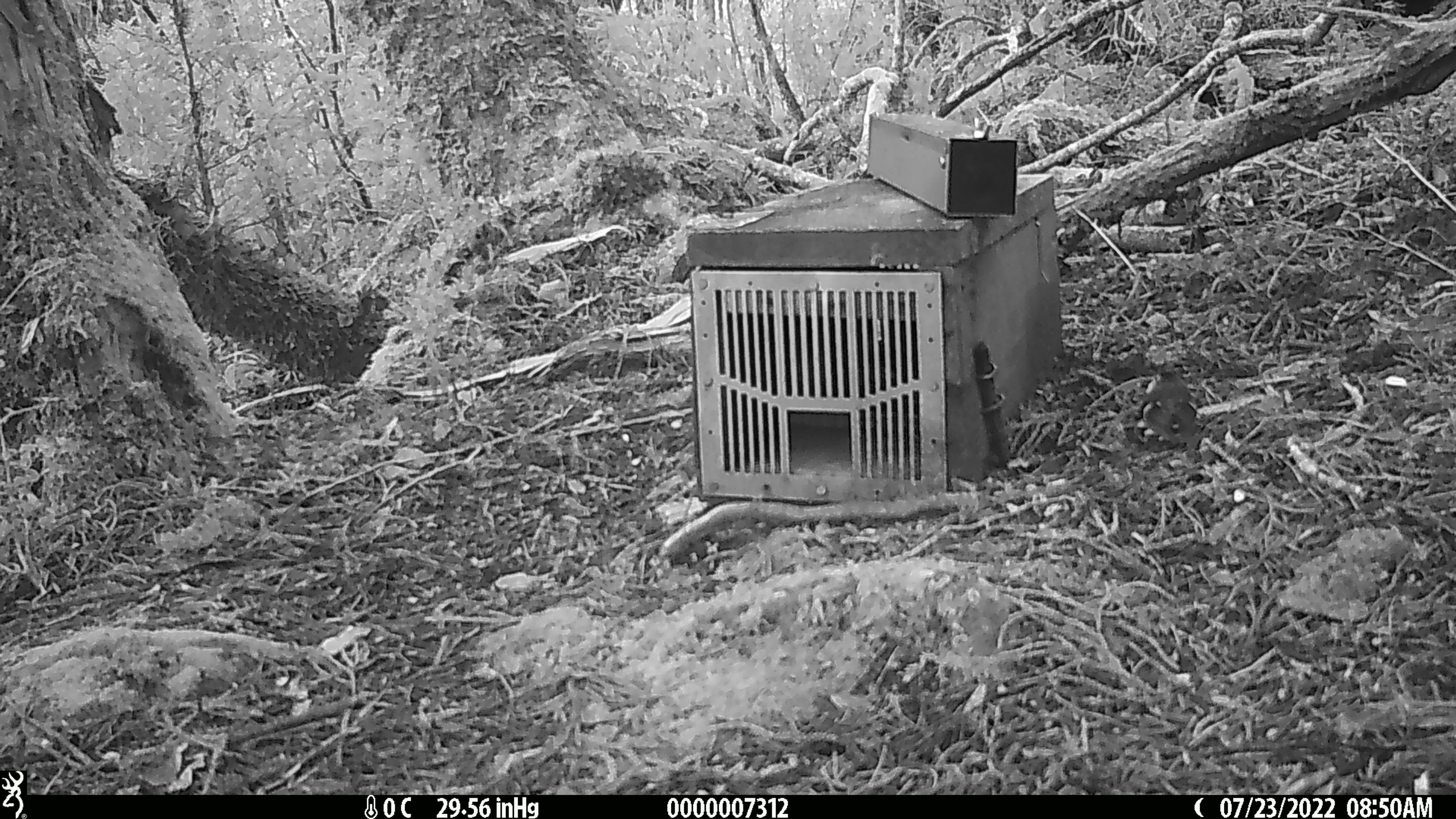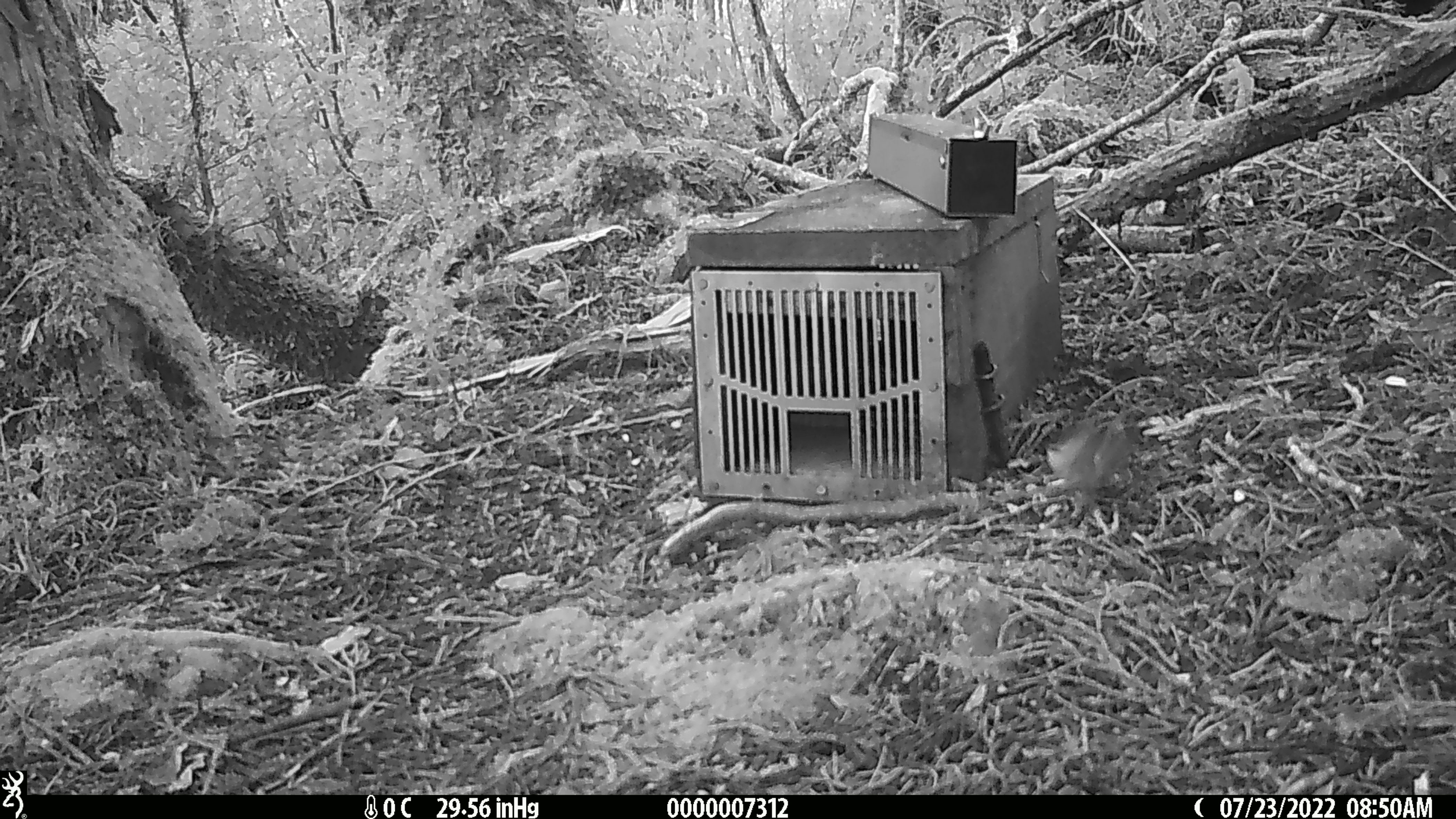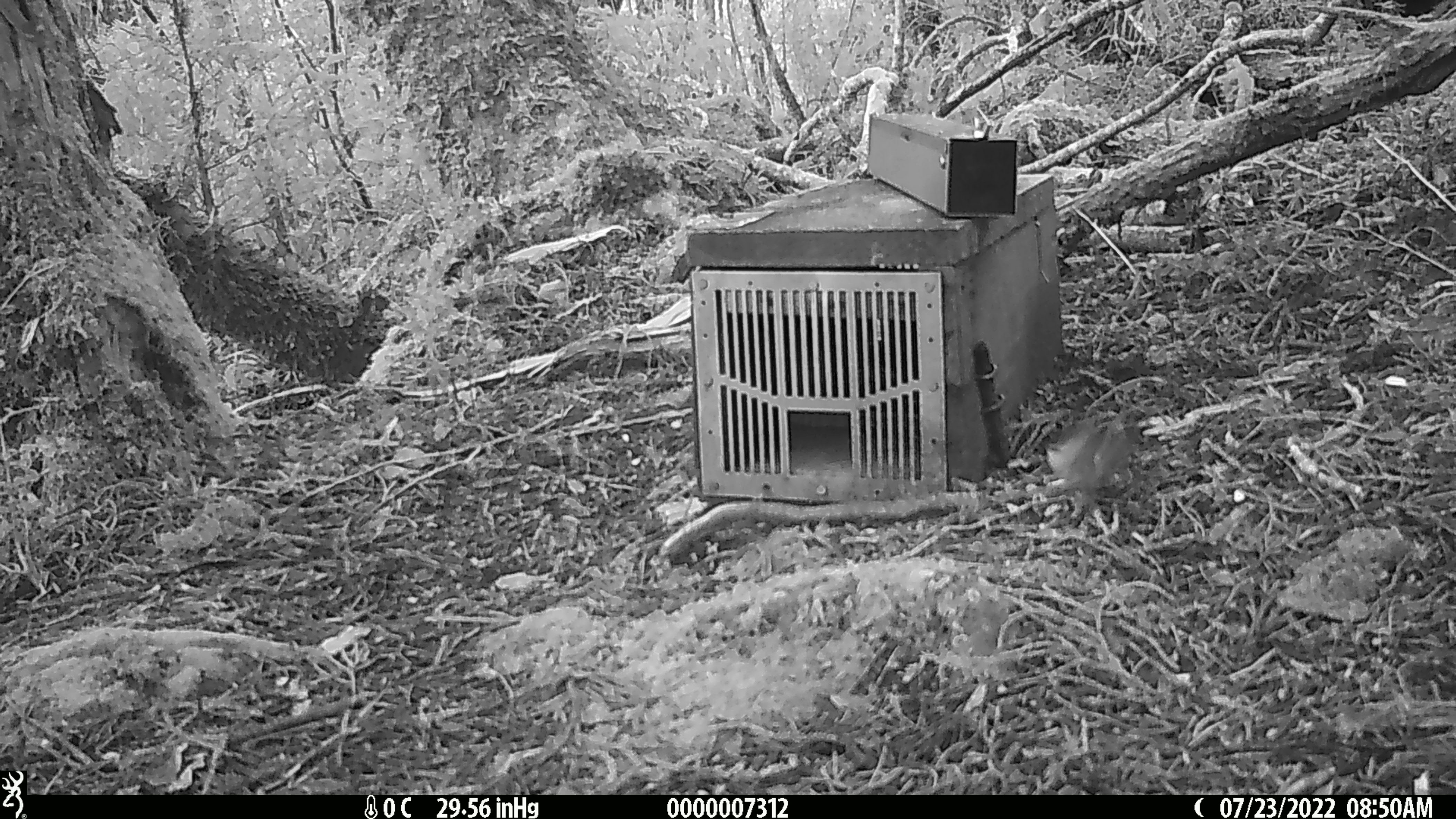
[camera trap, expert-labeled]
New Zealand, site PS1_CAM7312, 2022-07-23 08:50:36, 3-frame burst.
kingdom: Animalia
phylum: Chordata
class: Aves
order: Passeriformes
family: Acanthisittidae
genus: Acanthisitta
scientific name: Acanthisitta chloris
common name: rifleman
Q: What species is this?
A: Rifleman (Acanthisitta chloris).